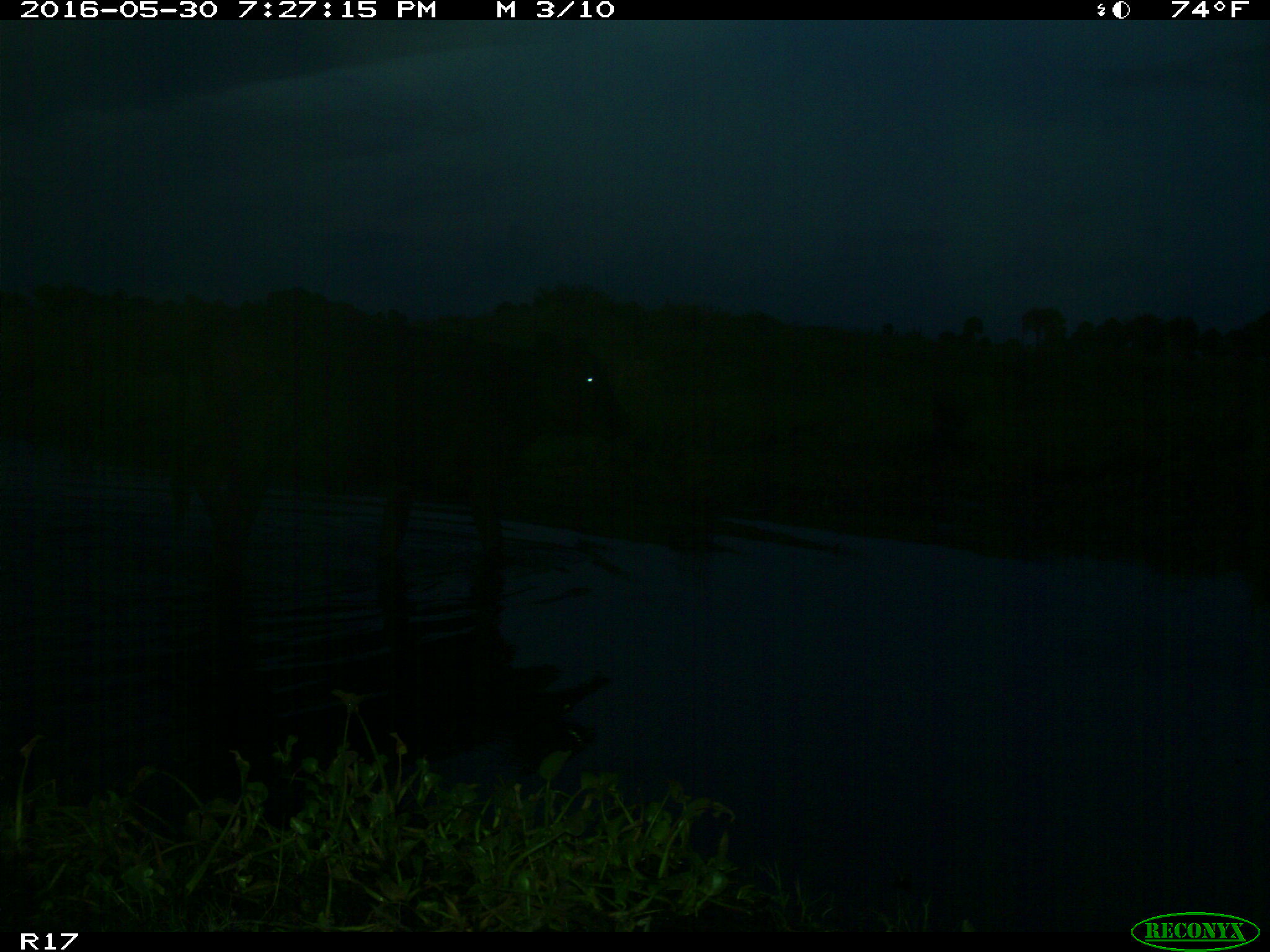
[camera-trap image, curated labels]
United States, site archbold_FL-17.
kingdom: Animalia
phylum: Chordata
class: Mammalia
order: Artiodactyla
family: Bovidae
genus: Bos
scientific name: Bos taurus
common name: domestic cow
Bos taurus (domestic cow).